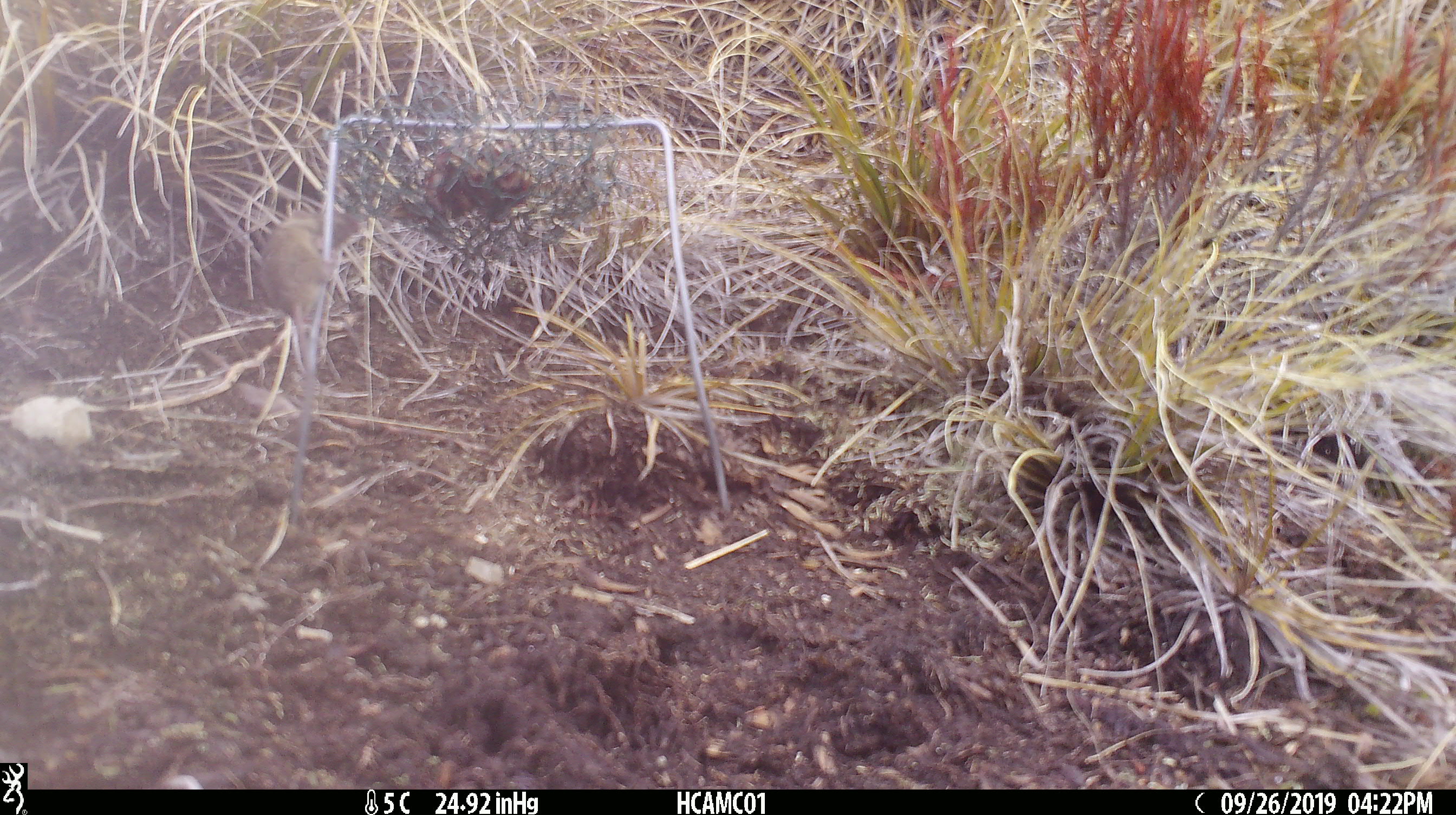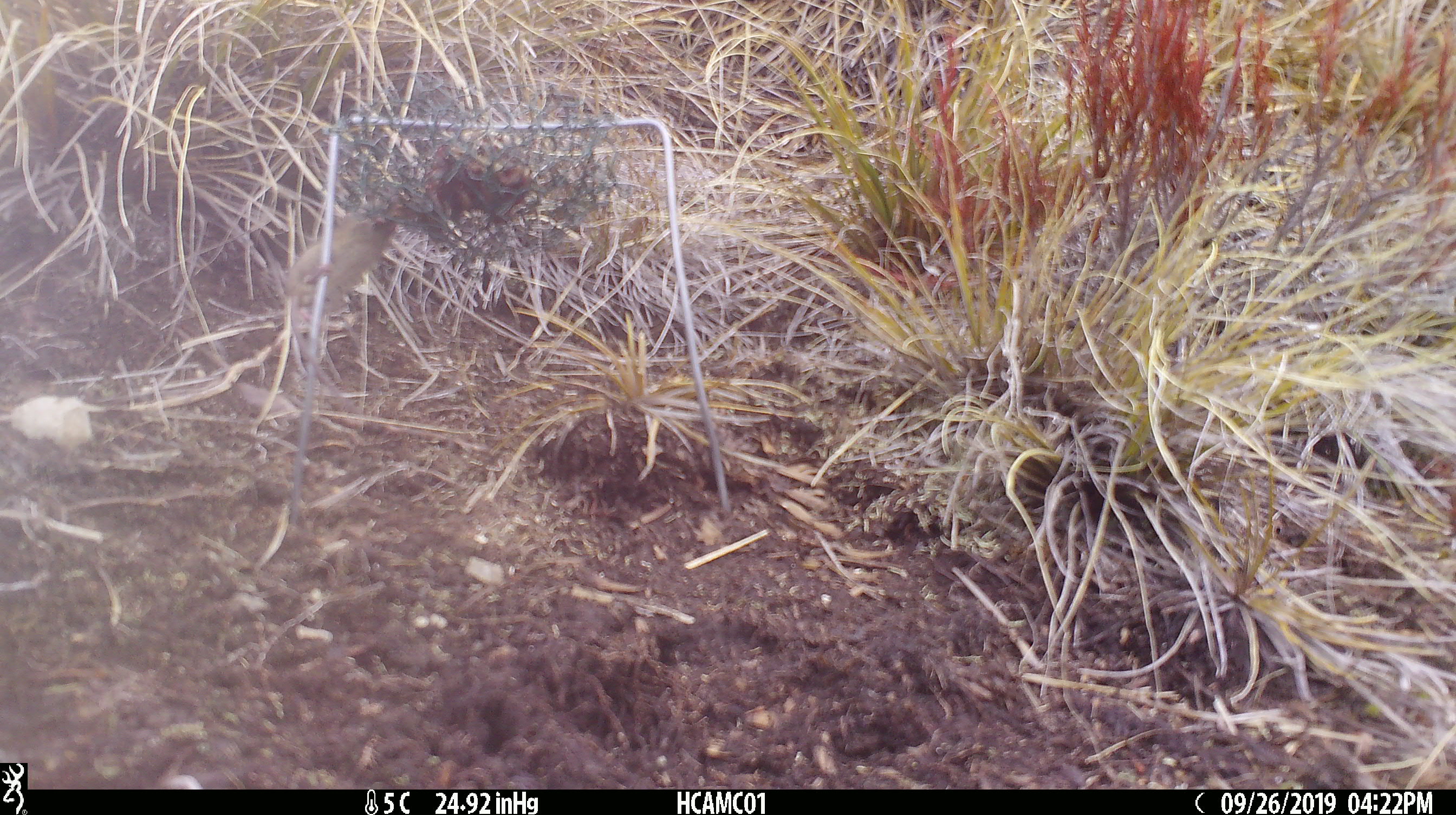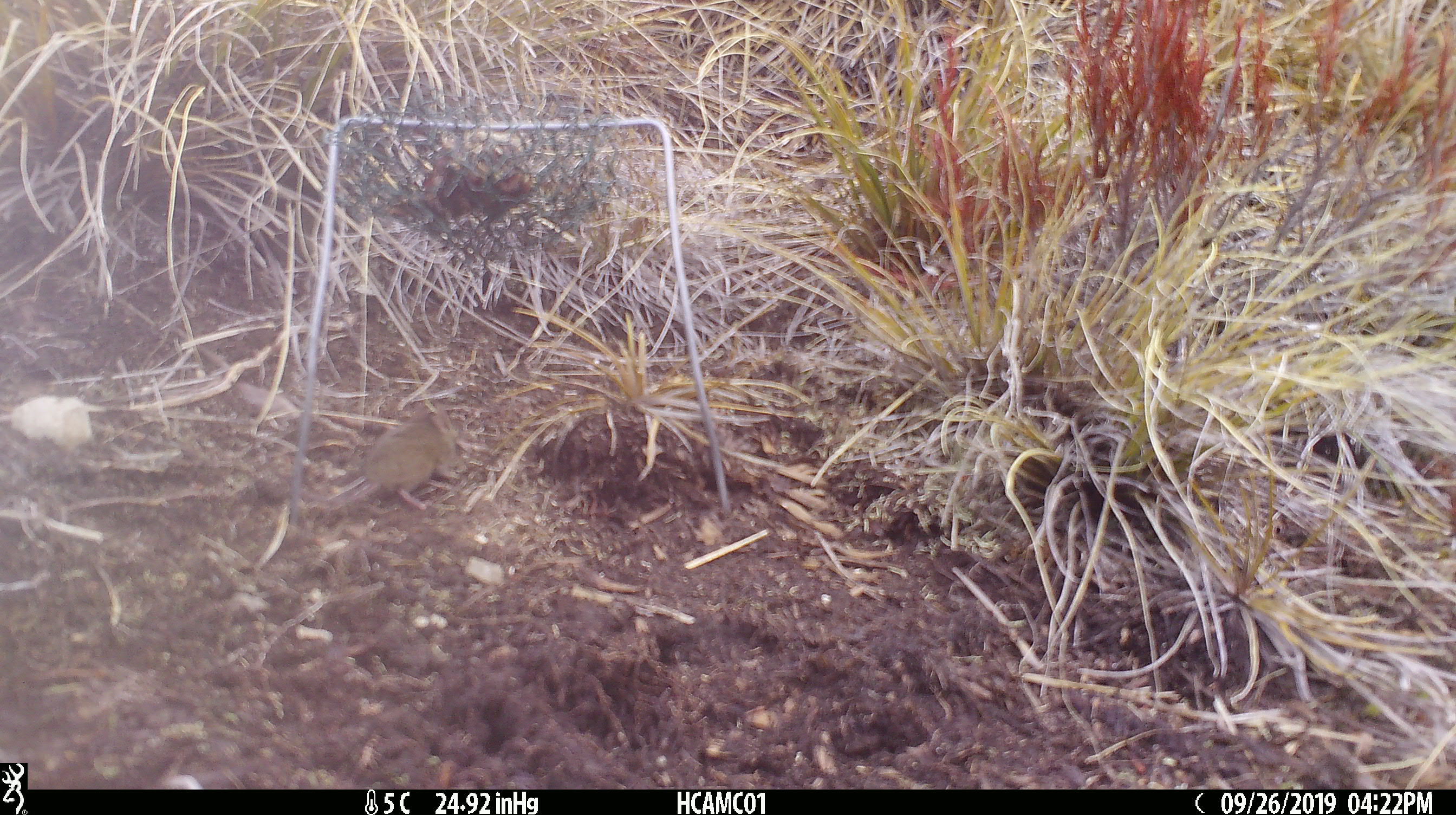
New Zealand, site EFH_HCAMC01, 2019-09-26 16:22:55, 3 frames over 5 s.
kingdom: Animalia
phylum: Chordata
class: Mammalia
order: Rodentia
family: Muridae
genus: Mus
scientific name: Mus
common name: mouse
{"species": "mouse (Mus)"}